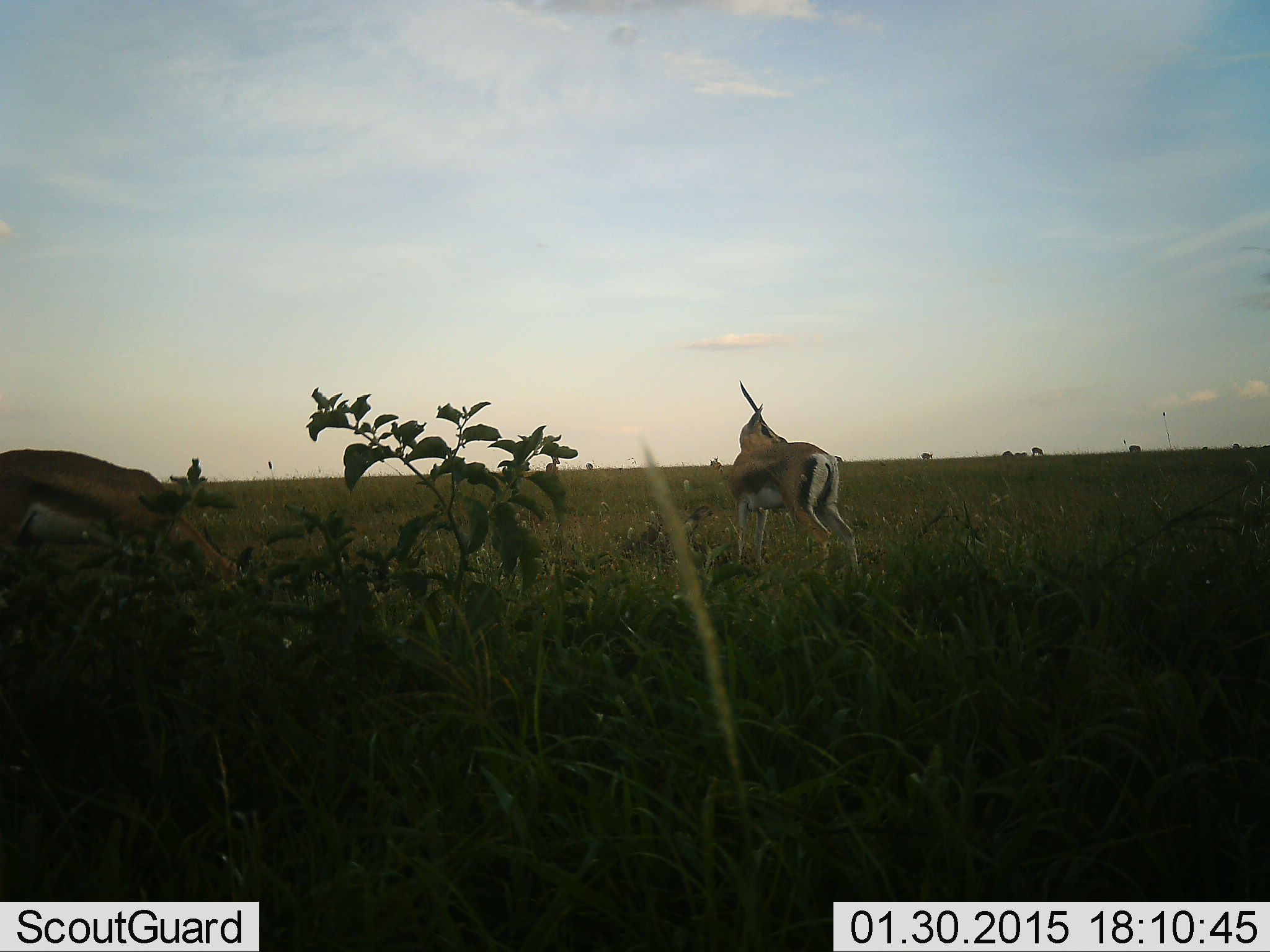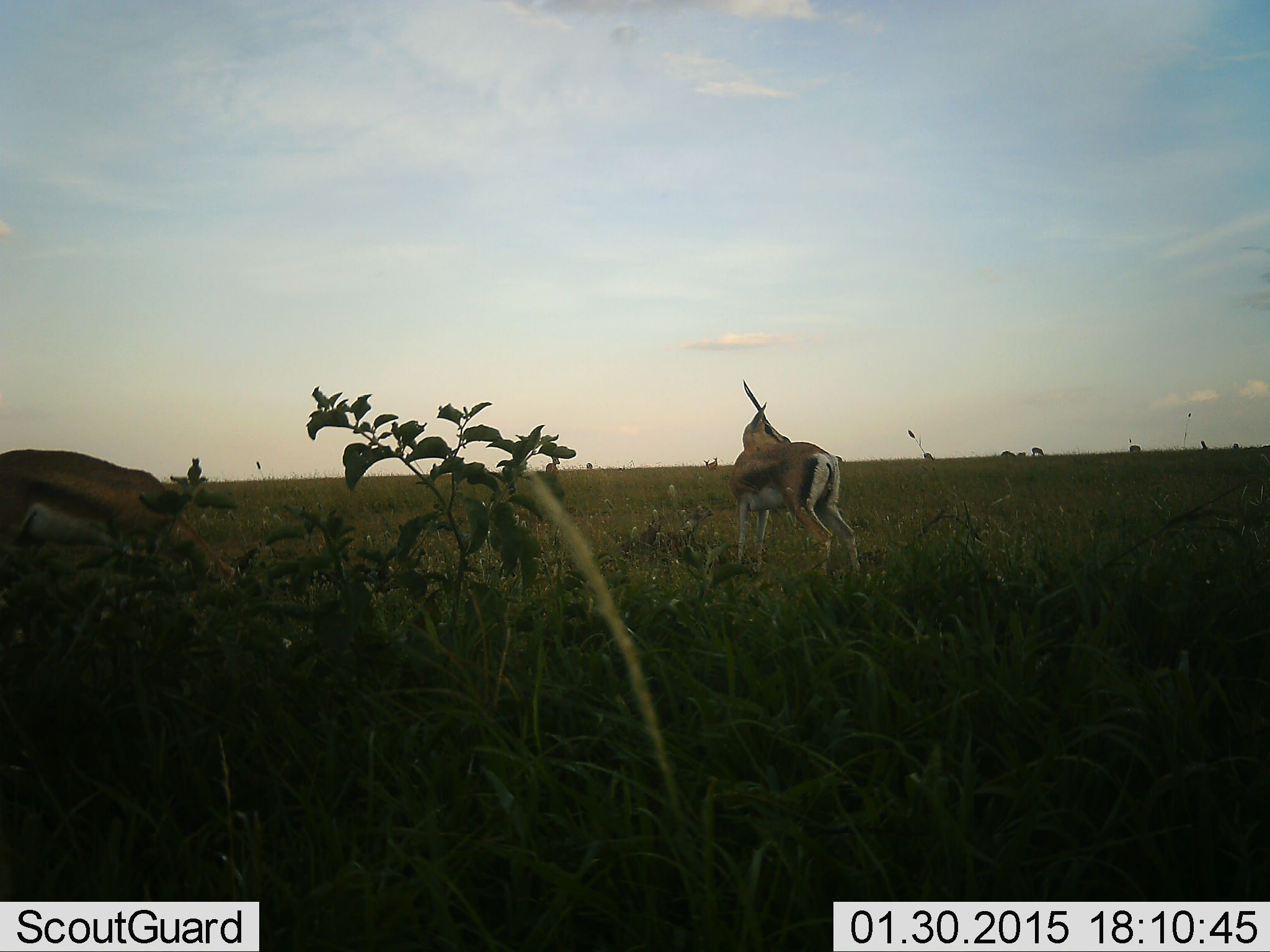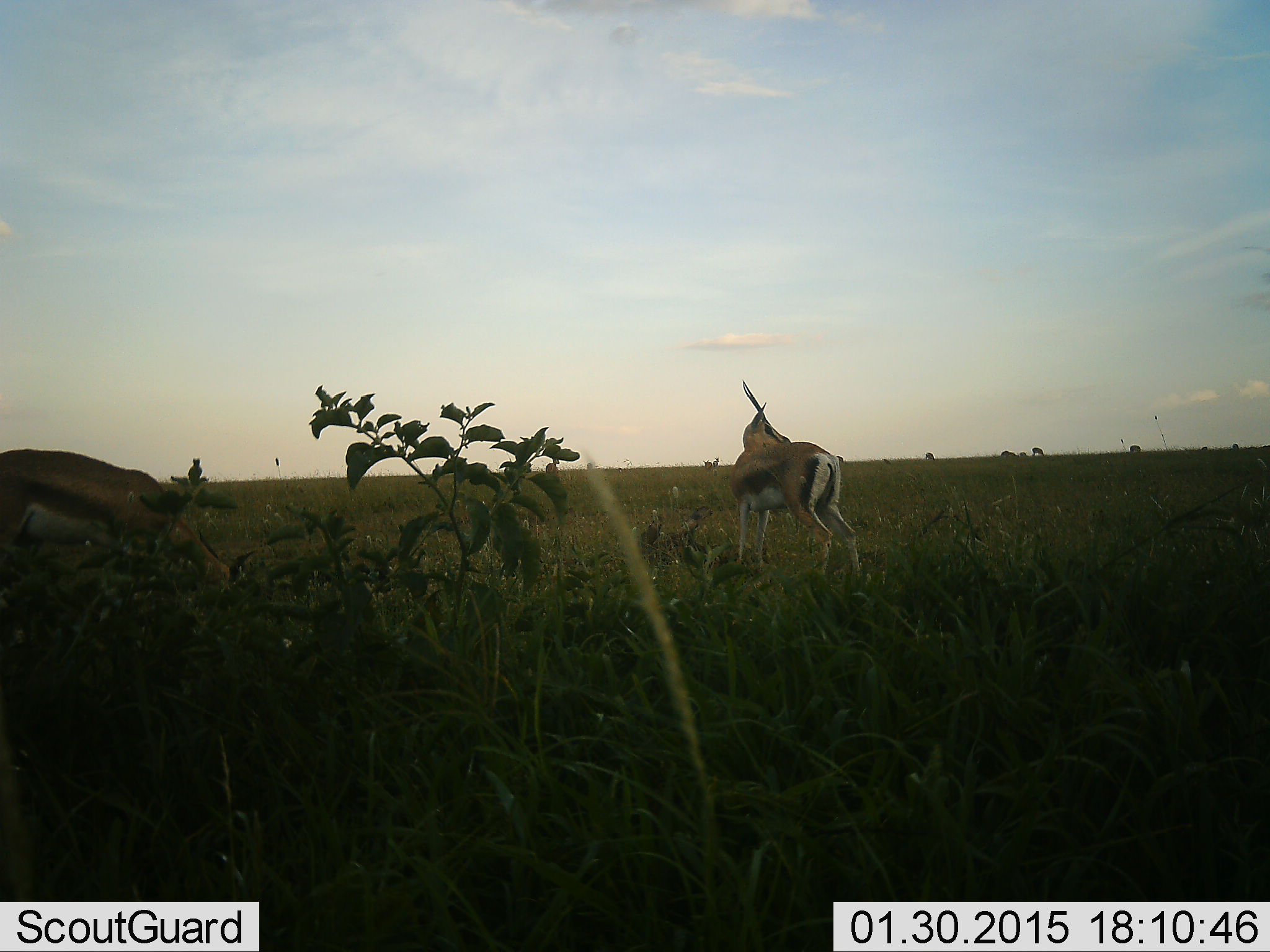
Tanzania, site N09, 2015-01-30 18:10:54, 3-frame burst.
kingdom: Animalia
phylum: Chordata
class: Mammalia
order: Artiodactyla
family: Bovidae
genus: Eudorcas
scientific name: Eudorcas thomsonii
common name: thomson's gazelle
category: gazellethomsons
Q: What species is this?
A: Gazellethomsons (thomson's gazelle) (Eudorcas thomsonii).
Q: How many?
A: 2.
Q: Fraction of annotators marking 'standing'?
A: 100%.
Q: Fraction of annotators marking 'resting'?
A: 0%.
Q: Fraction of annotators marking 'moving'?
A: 20%.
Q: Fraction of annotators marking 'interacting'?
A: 0%.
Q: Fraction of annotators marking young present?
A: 0%.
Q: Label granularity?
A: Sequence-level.